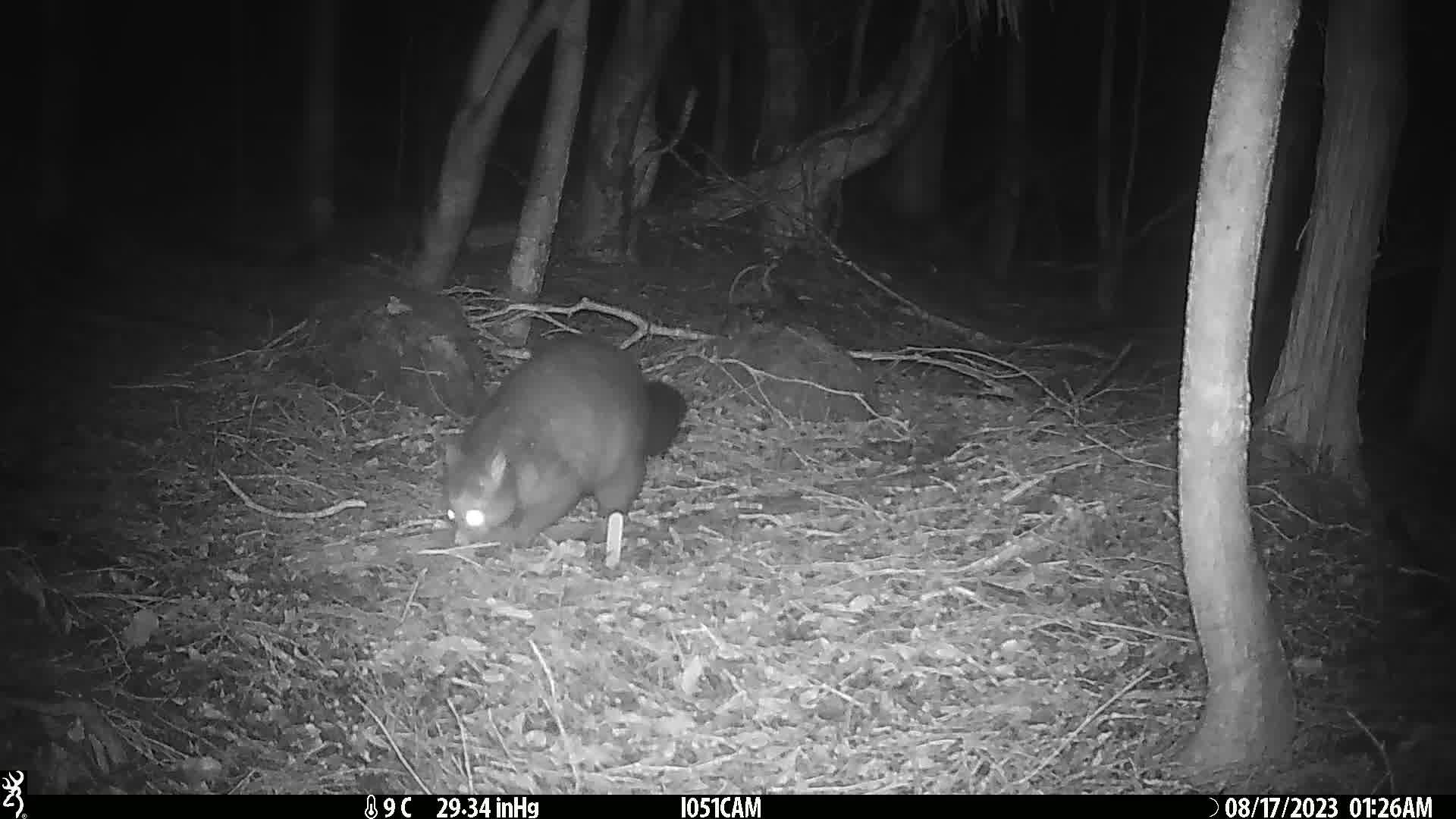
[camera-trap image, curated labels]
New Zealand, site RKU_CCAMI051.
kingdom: Animalia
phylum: Chordata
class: Mammalia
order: Diprotodontia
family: Phalangeridae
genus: Trichosurus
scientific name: Trichosurus vulpecula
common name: common brushtail possum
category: possum